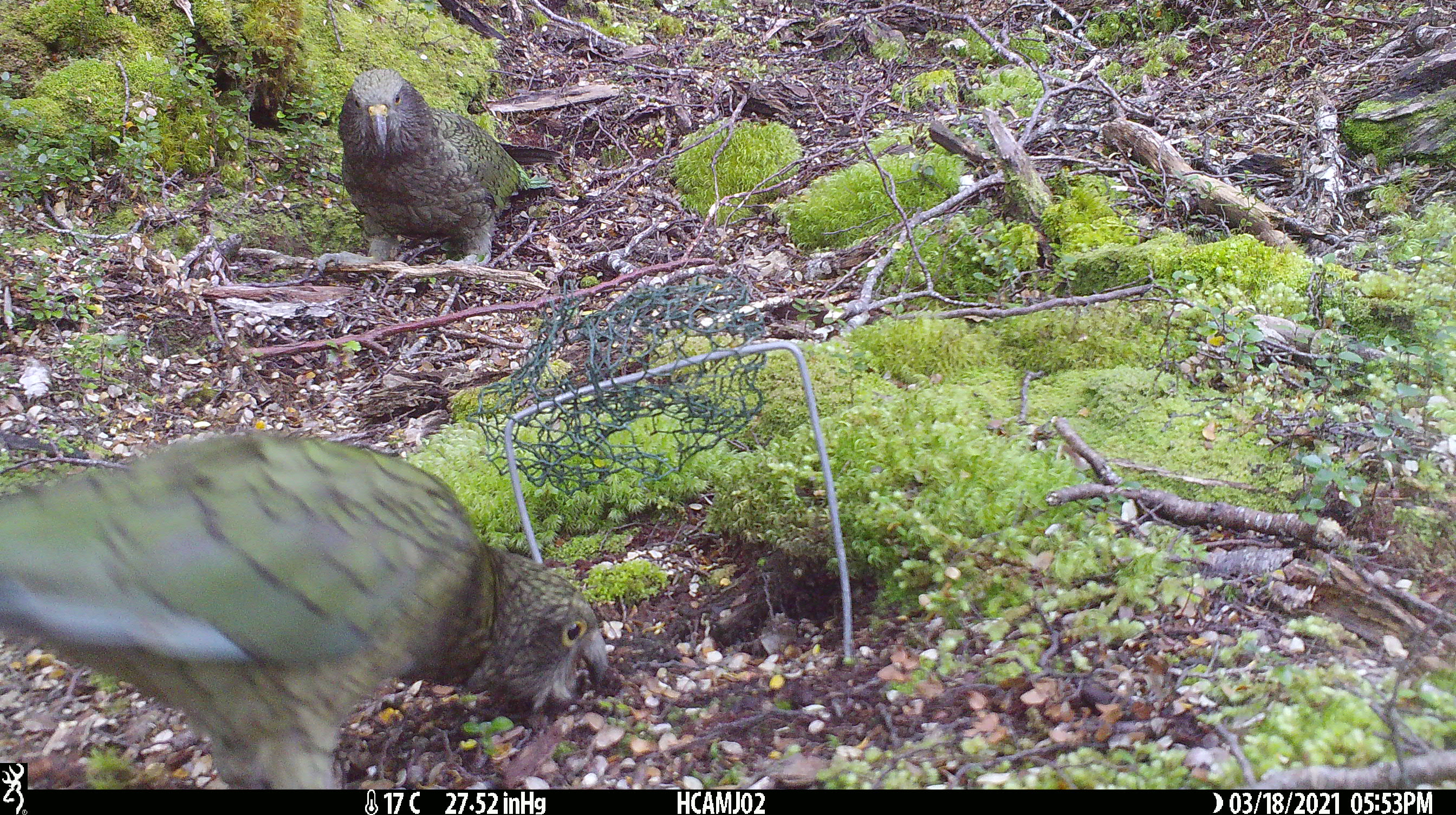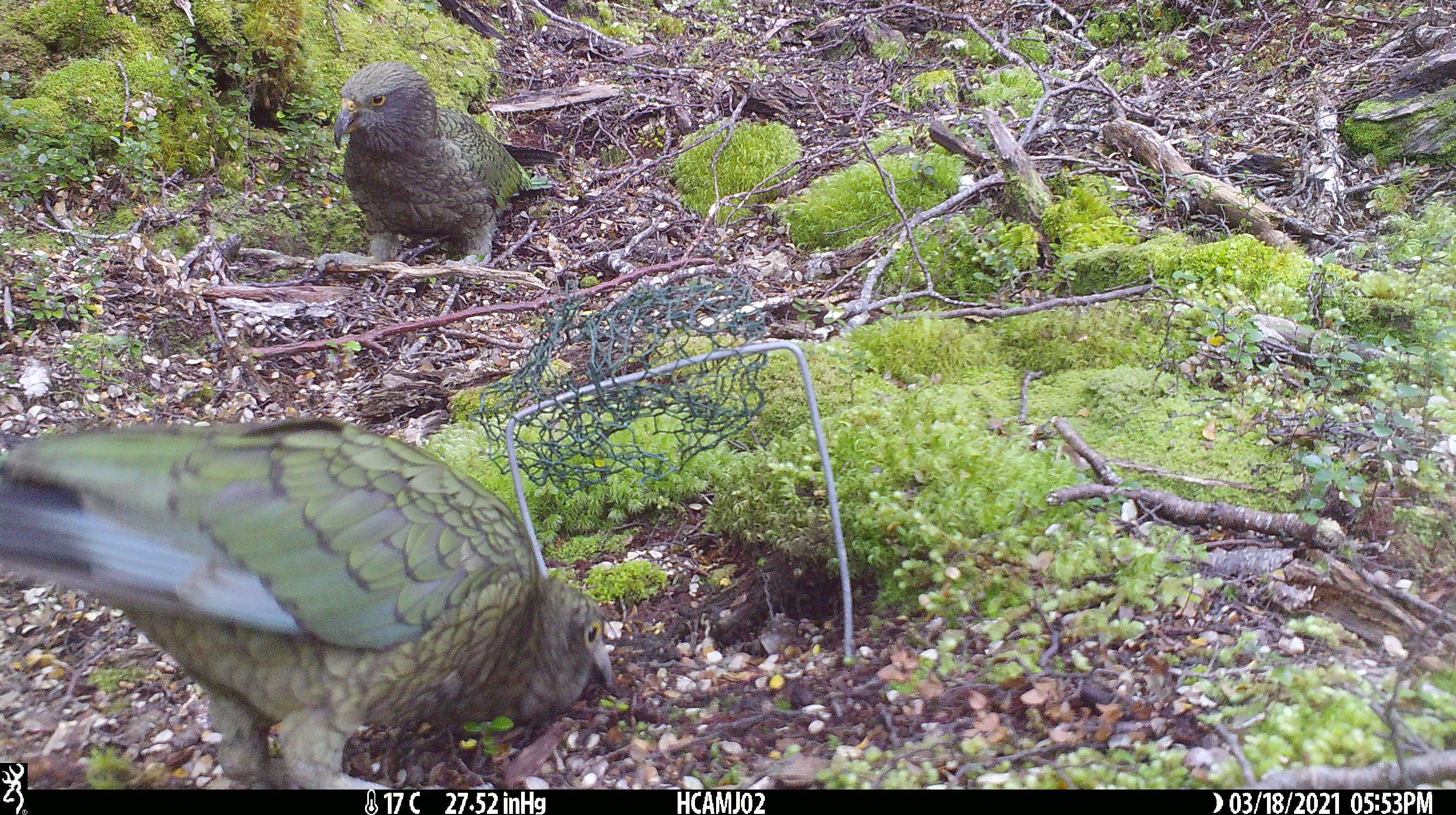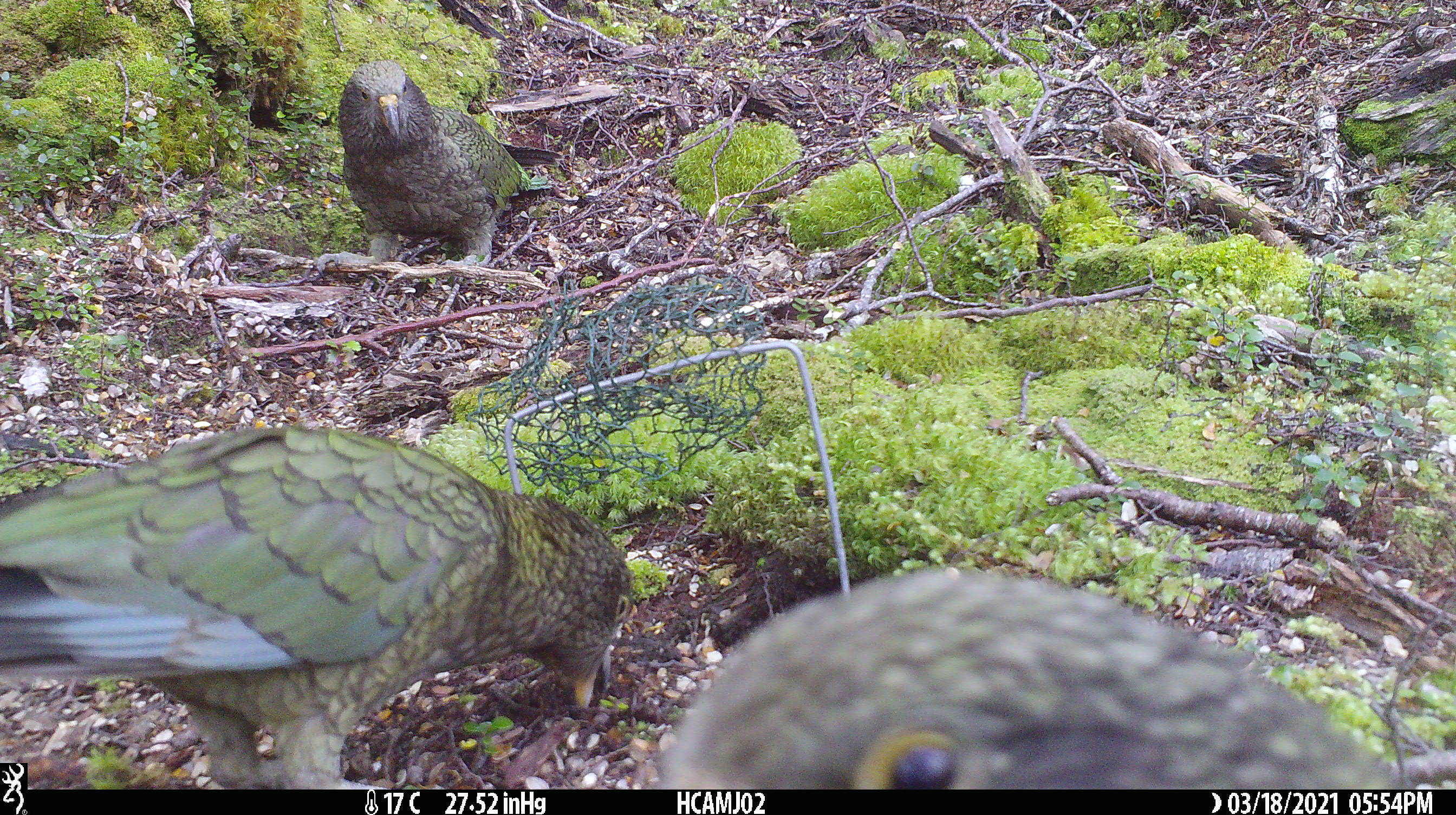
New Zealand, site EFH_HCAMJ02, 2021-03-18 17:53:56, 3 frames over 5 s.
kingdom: Animalia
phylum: Chordata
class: Aves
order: Psittaciformes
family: Strigopidae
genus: Nestor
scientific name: Nestor notabilis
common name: kea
Kea (Nestor notabilis).